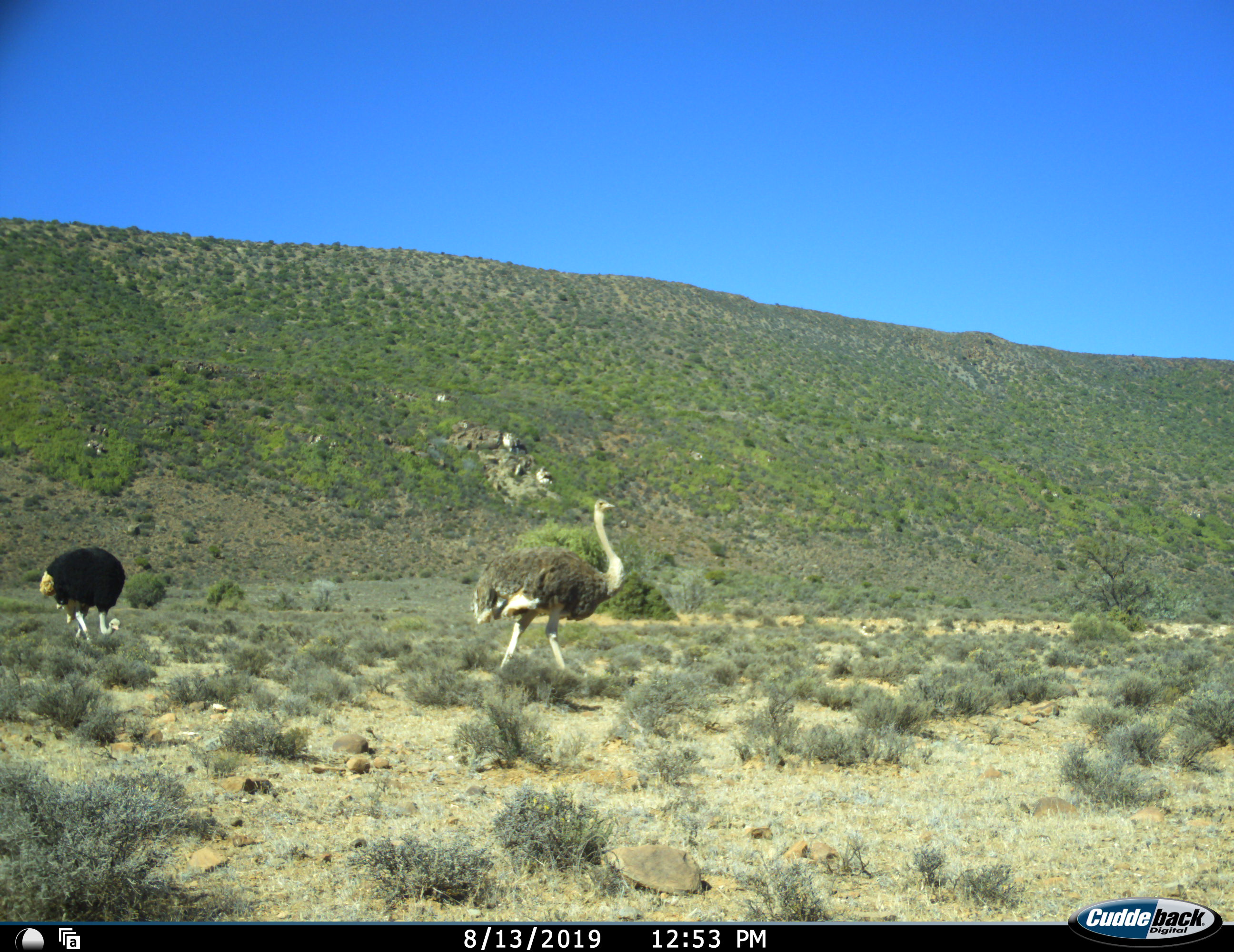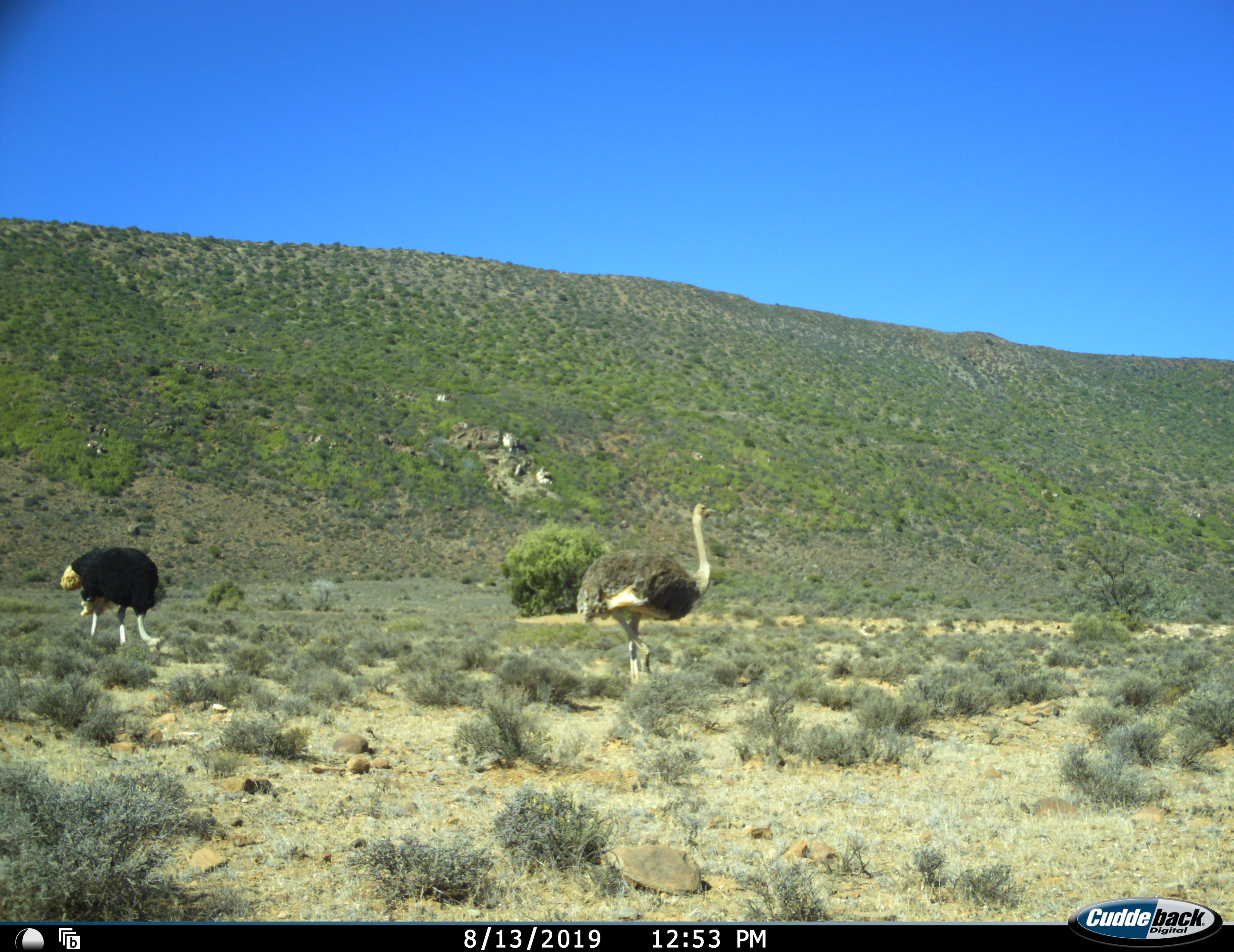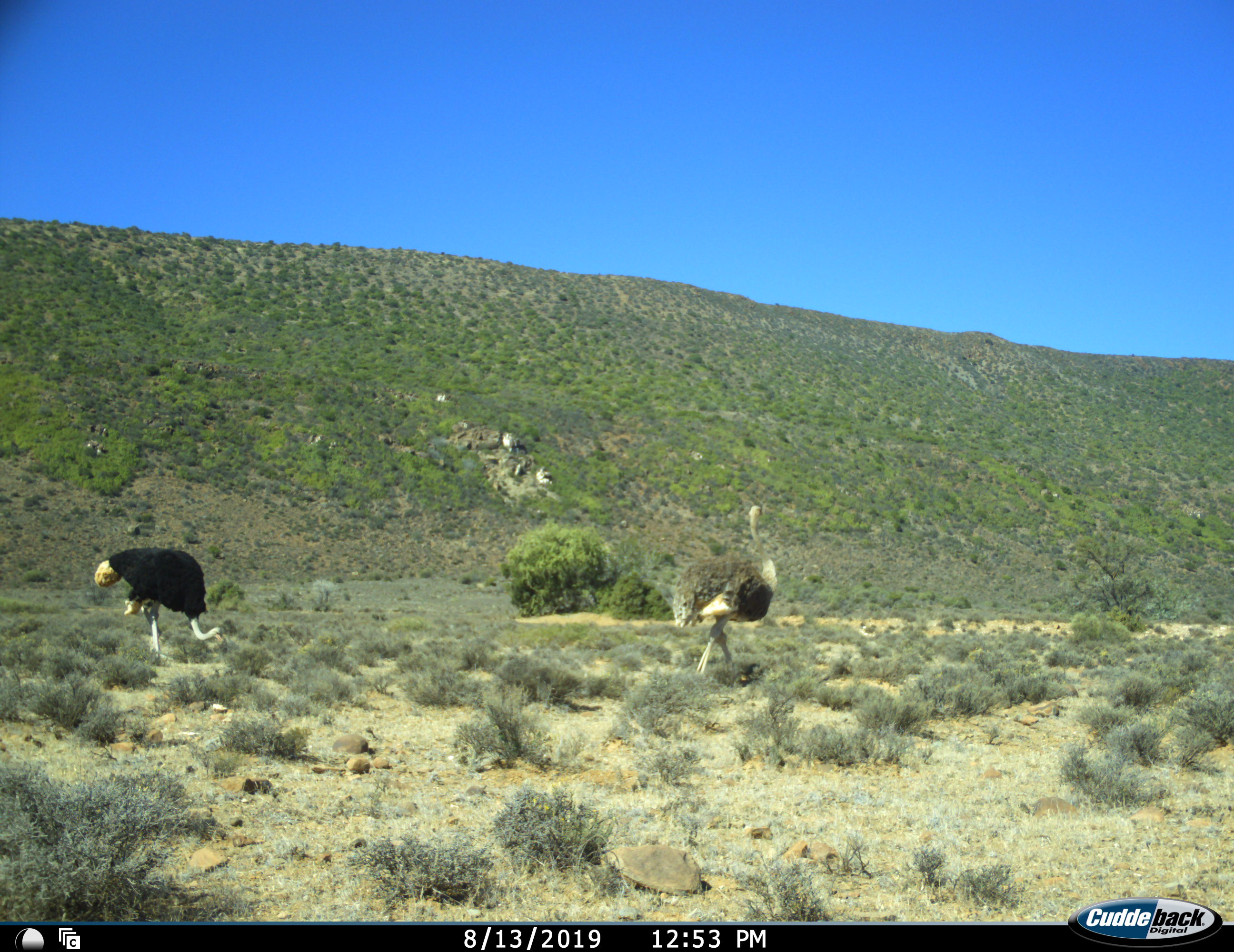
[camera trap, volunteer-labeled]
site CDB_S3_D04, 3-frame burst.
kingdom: Animalia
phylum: Chordata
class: Aves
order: Struthioniformes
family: Struthionidae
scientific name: Struthionidae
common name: ostrich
Ostrich (Struthionidae), count 2. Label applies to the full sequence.